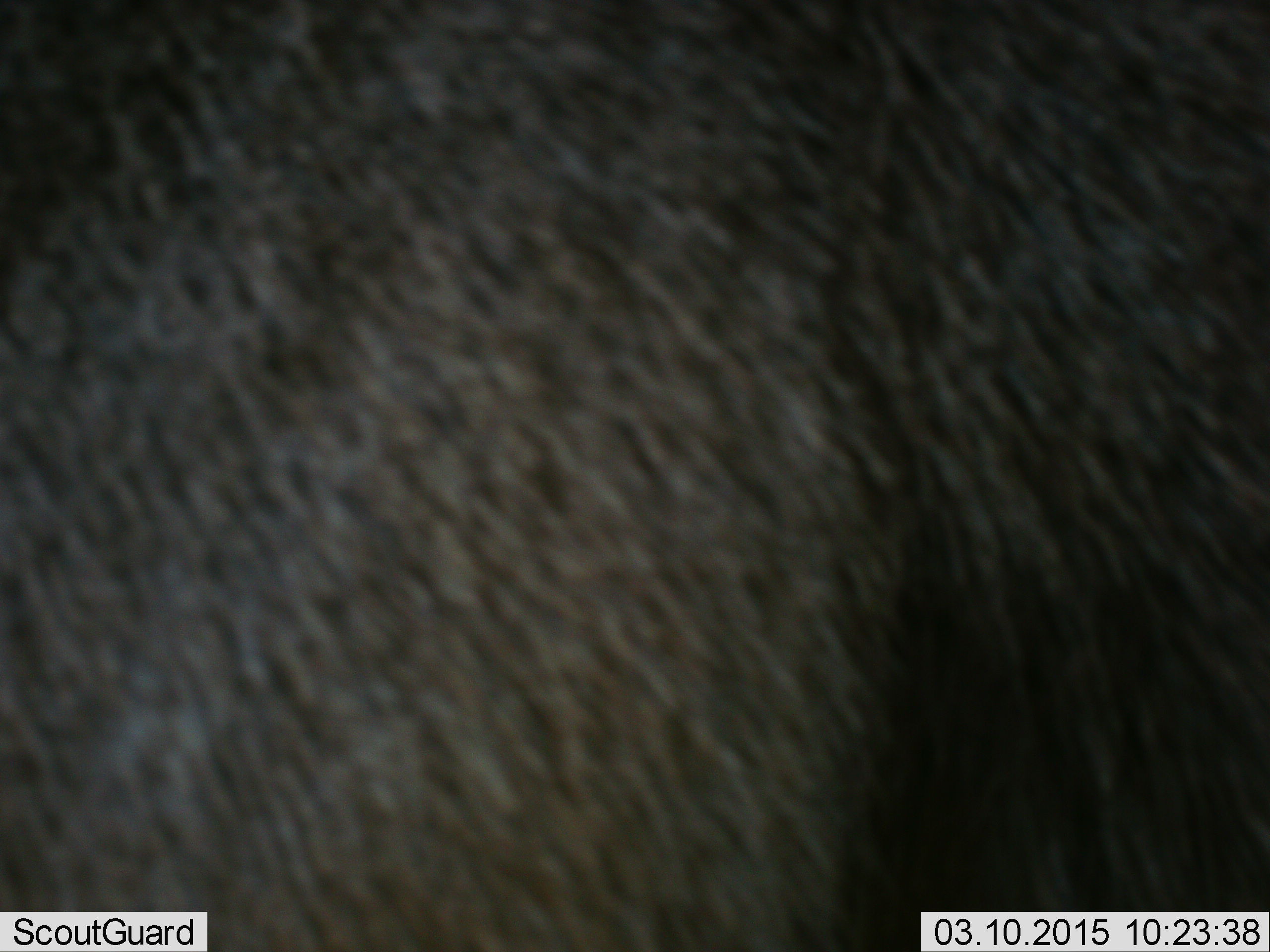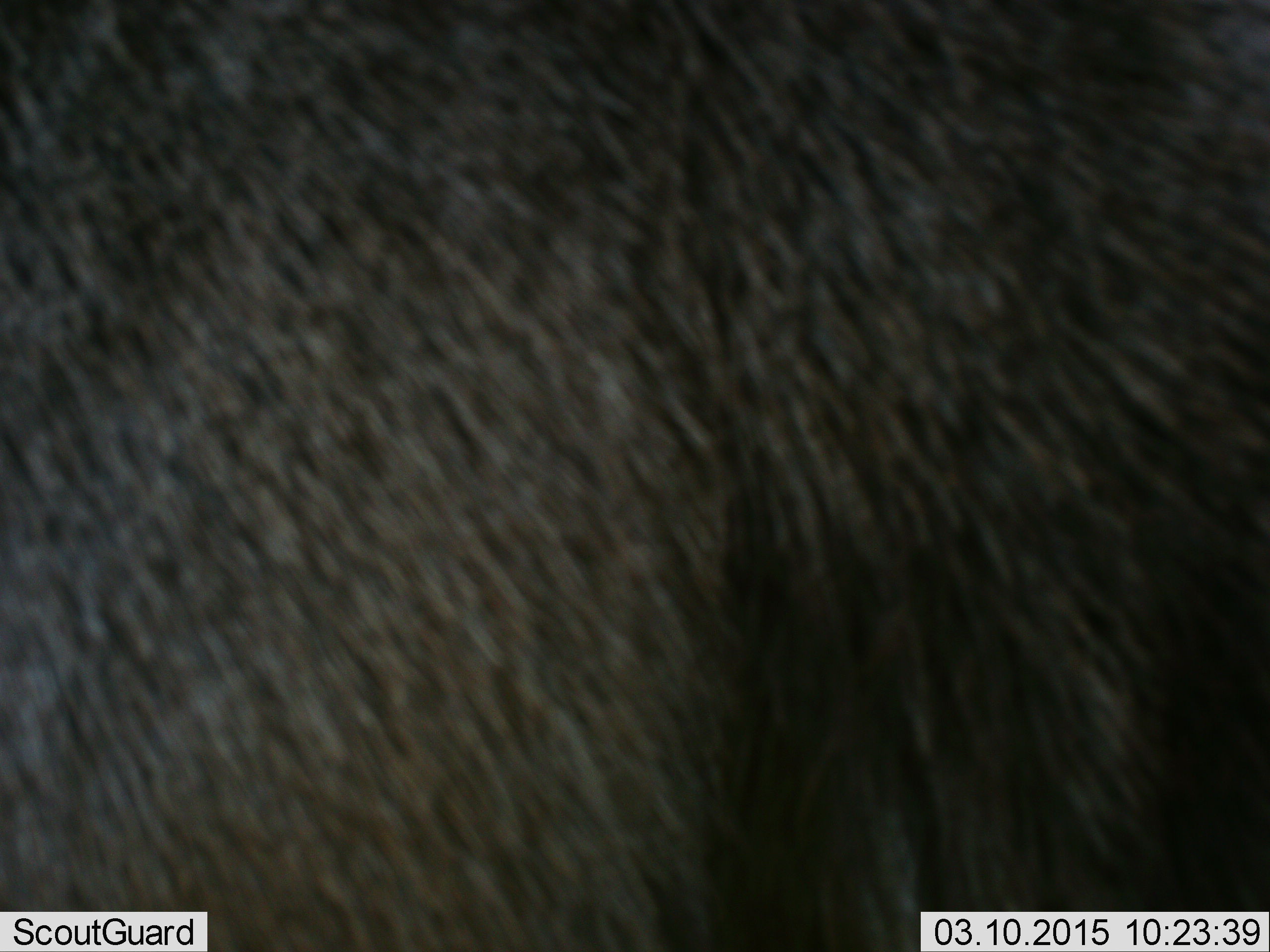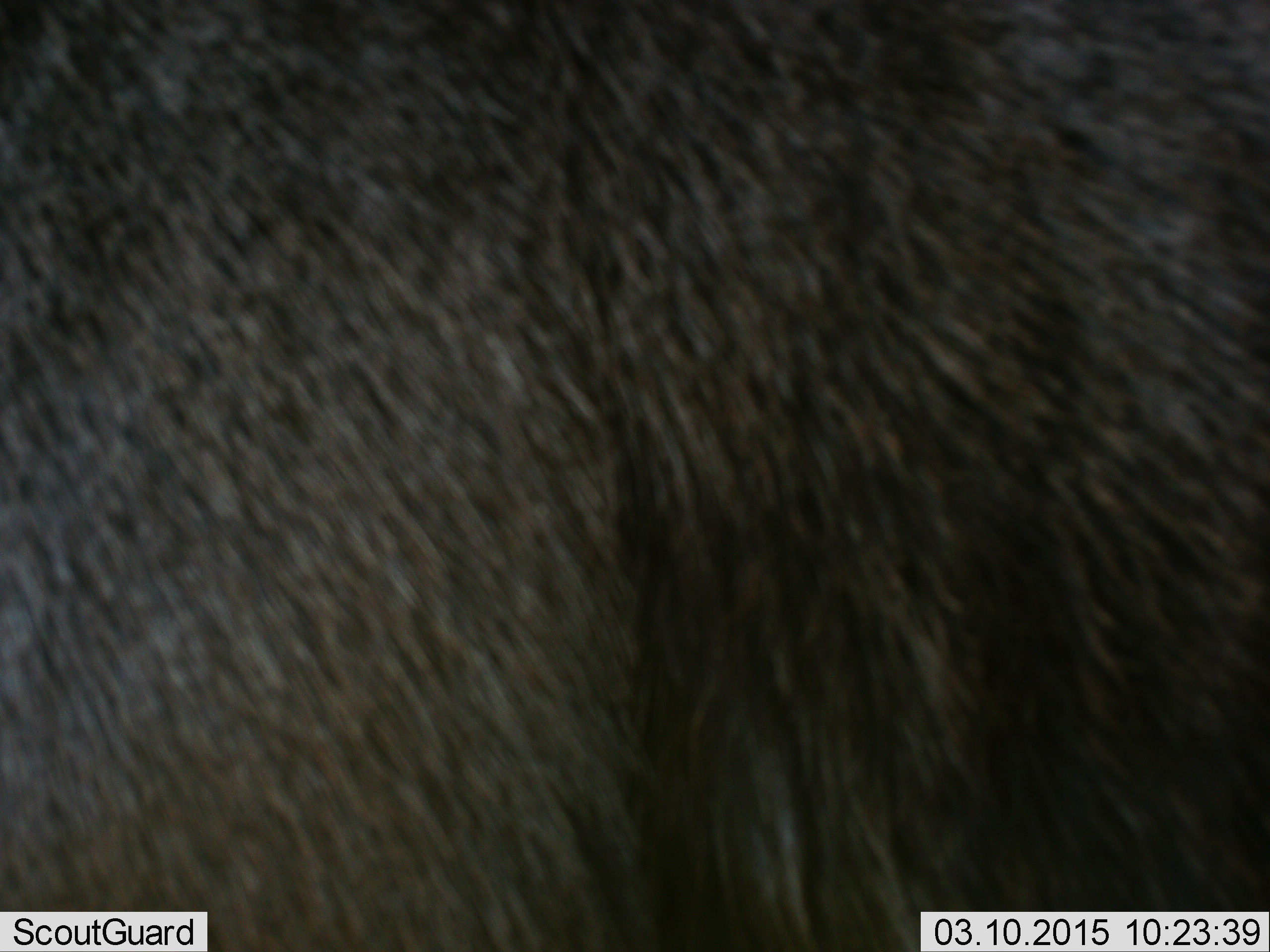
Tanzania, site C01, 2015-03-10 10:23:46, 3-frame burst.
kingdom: Animalia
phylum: Chordata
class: Mammalia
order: Artiodactyla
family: Bovidae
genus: Connochaetes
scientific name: Connochaetes taurinus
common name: blue wildebeest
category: wildebeest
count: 1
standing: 80%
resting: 0%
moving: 20%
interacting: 0%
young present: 0%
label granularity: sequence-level